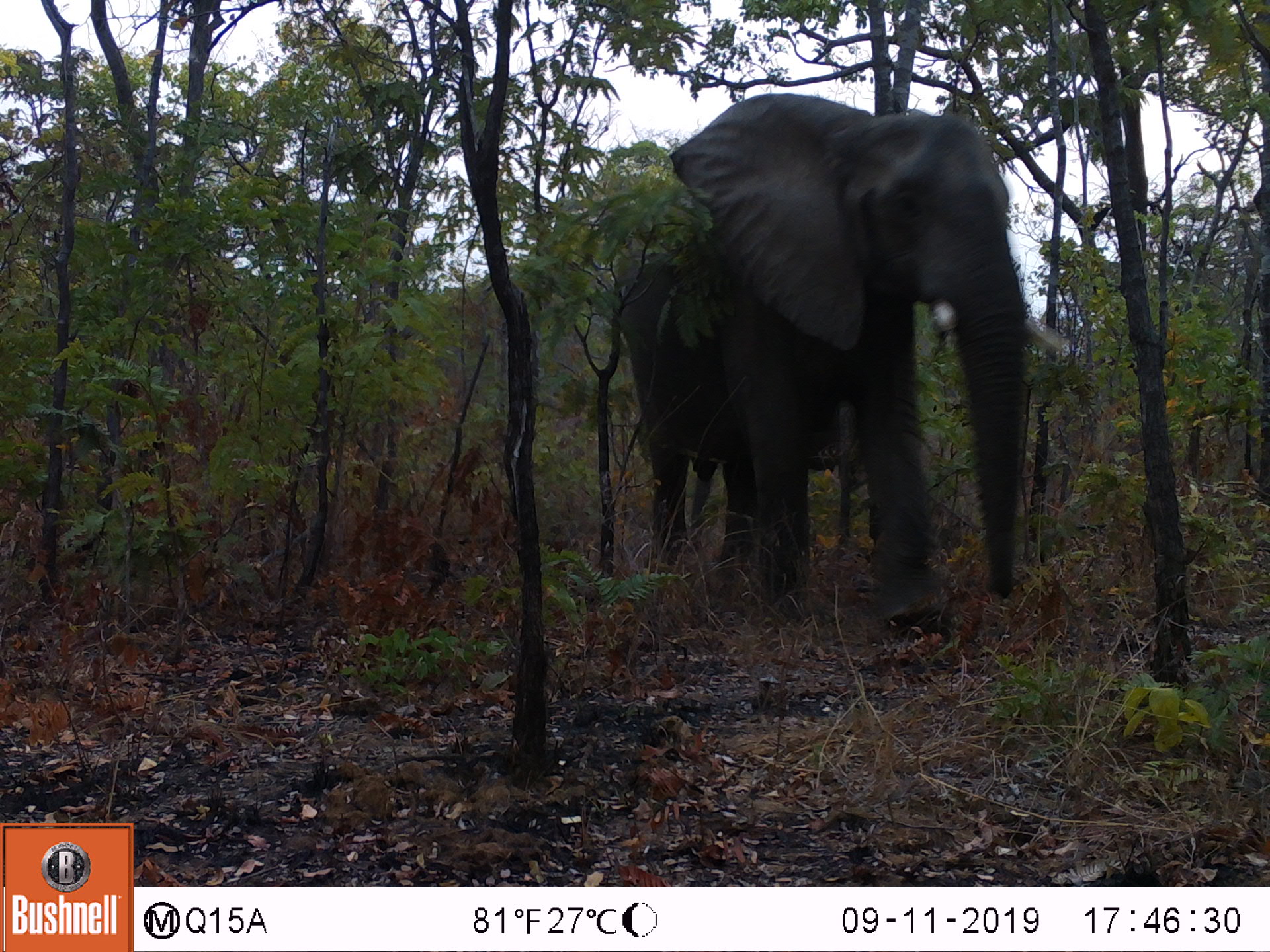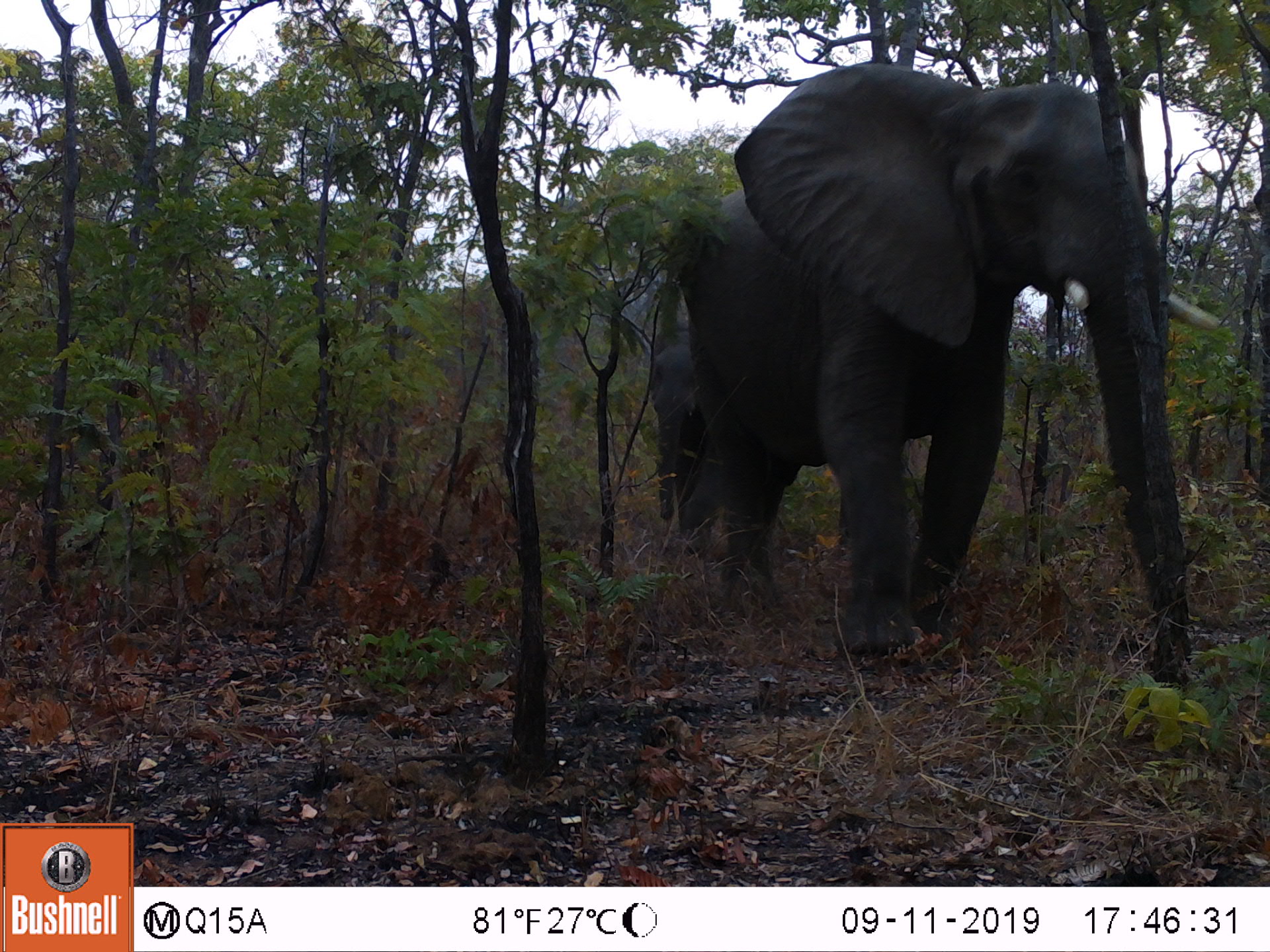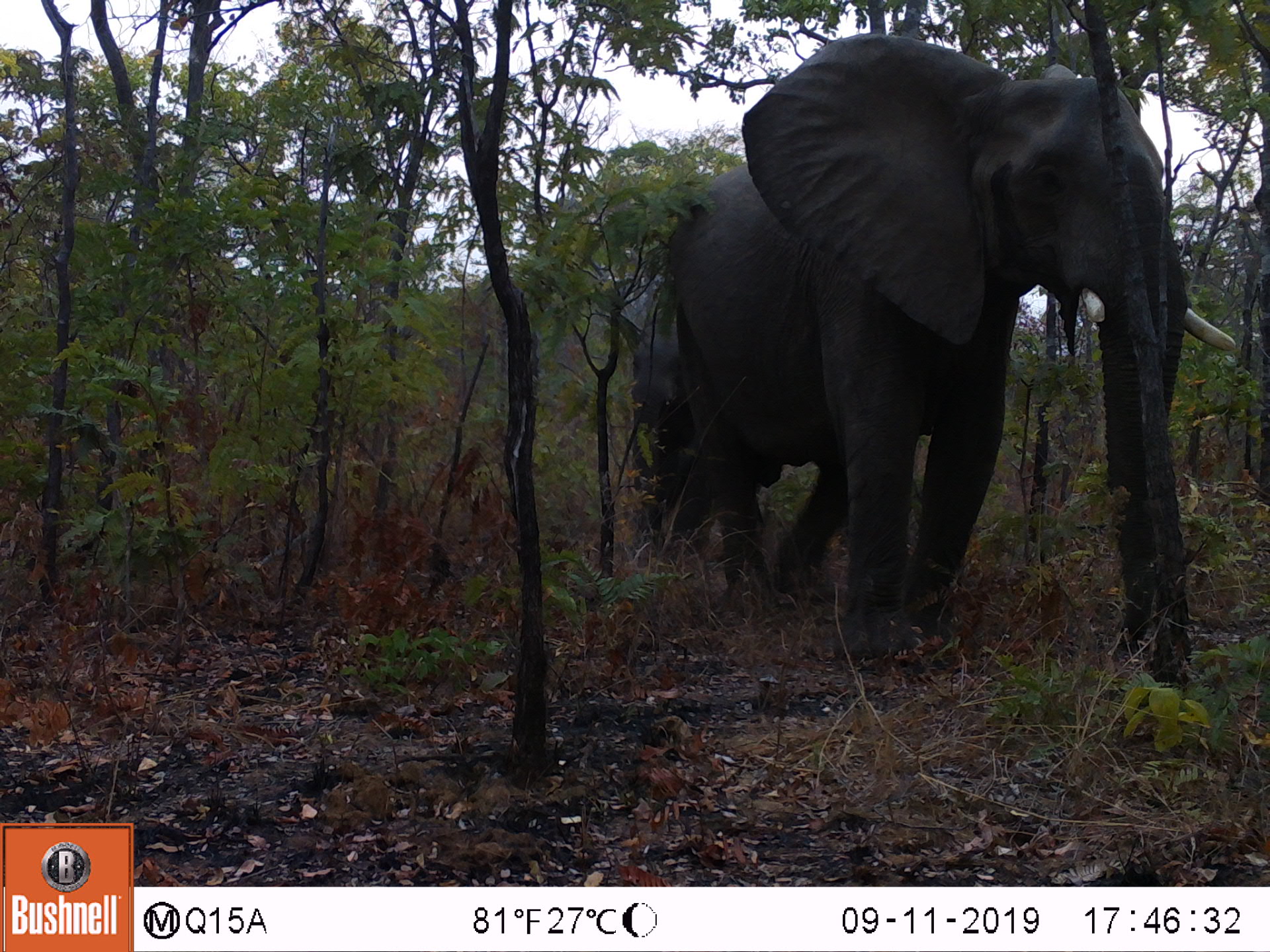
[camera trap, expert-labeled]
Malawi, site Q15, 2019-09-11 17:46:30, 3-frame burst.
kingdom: Animalia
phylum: Chordata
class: Mammalia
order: Proboscidea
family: Elephantidae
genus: Loxodonta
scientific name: Loxodonta africana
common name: african savanna elephant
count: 1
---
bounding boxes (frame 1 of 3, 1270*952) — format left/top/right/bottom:
african savanna elephant: 601/85/1074/654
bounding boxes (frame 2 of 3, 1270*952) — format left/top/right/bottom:
african savanna elephant: 671/56/1233/700; 631/317/758/544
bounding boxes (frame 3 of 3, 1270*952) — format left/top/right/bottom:
african savanna elephant: 665/27/1240/682; 612/311/756/567